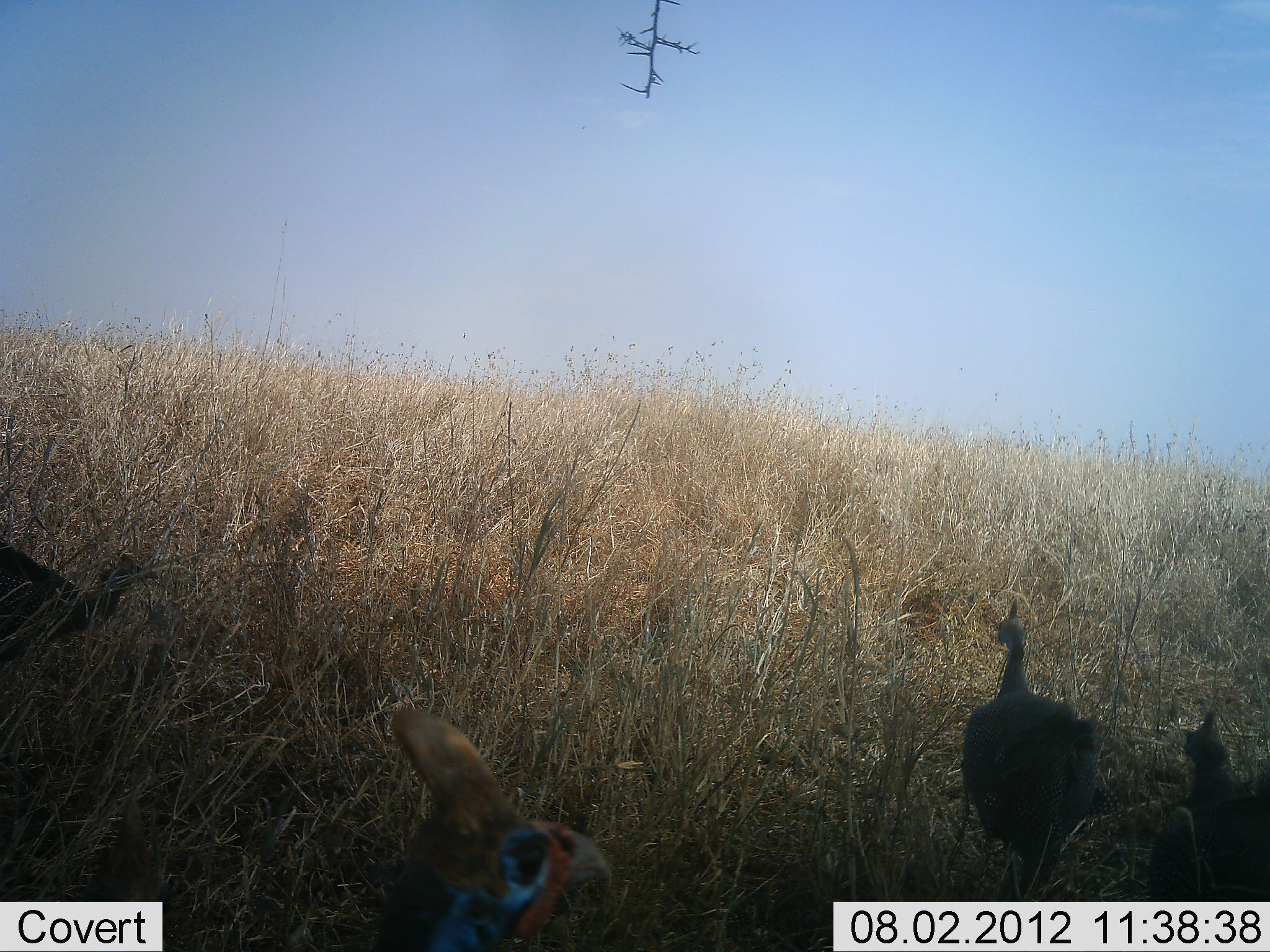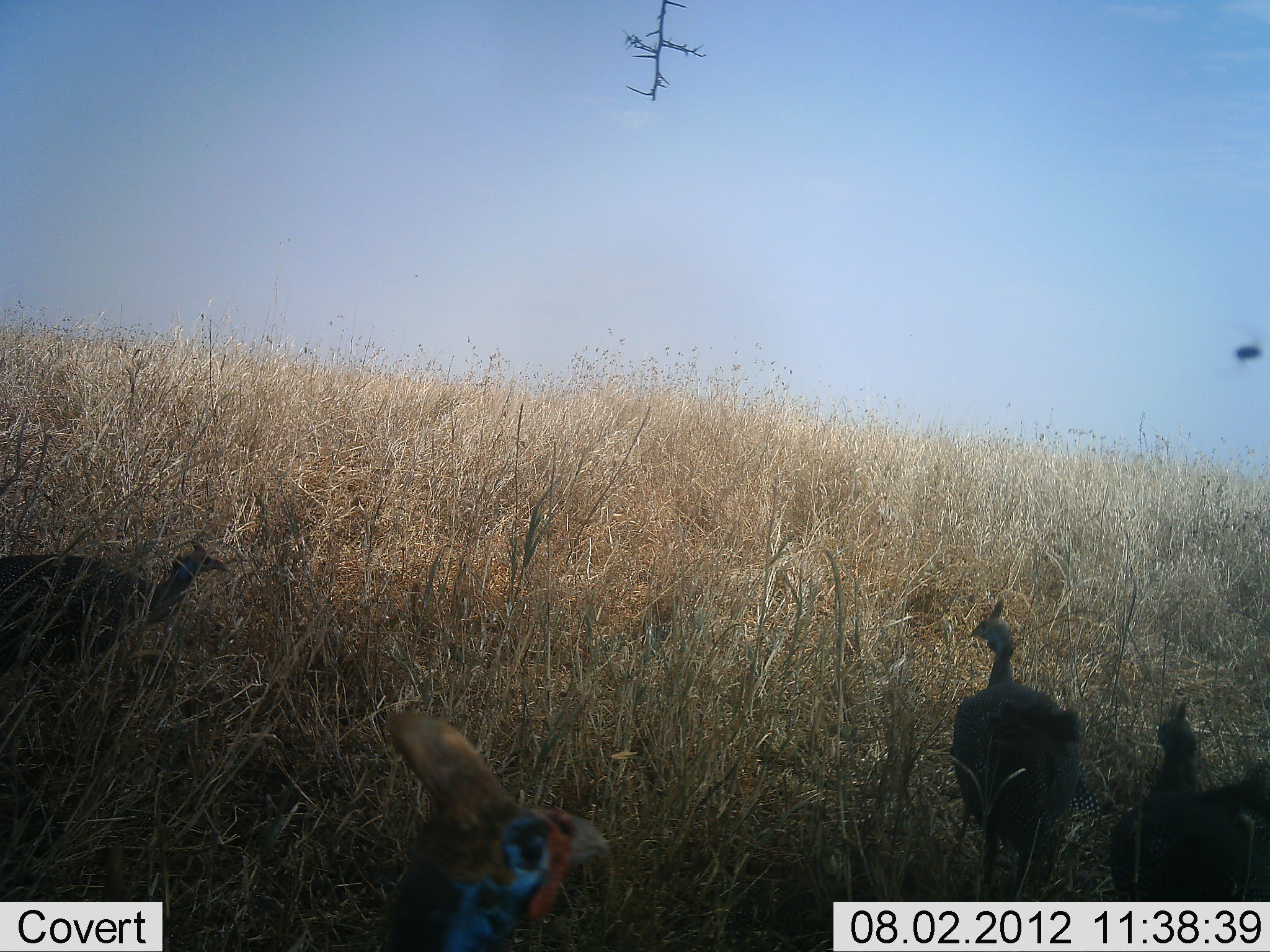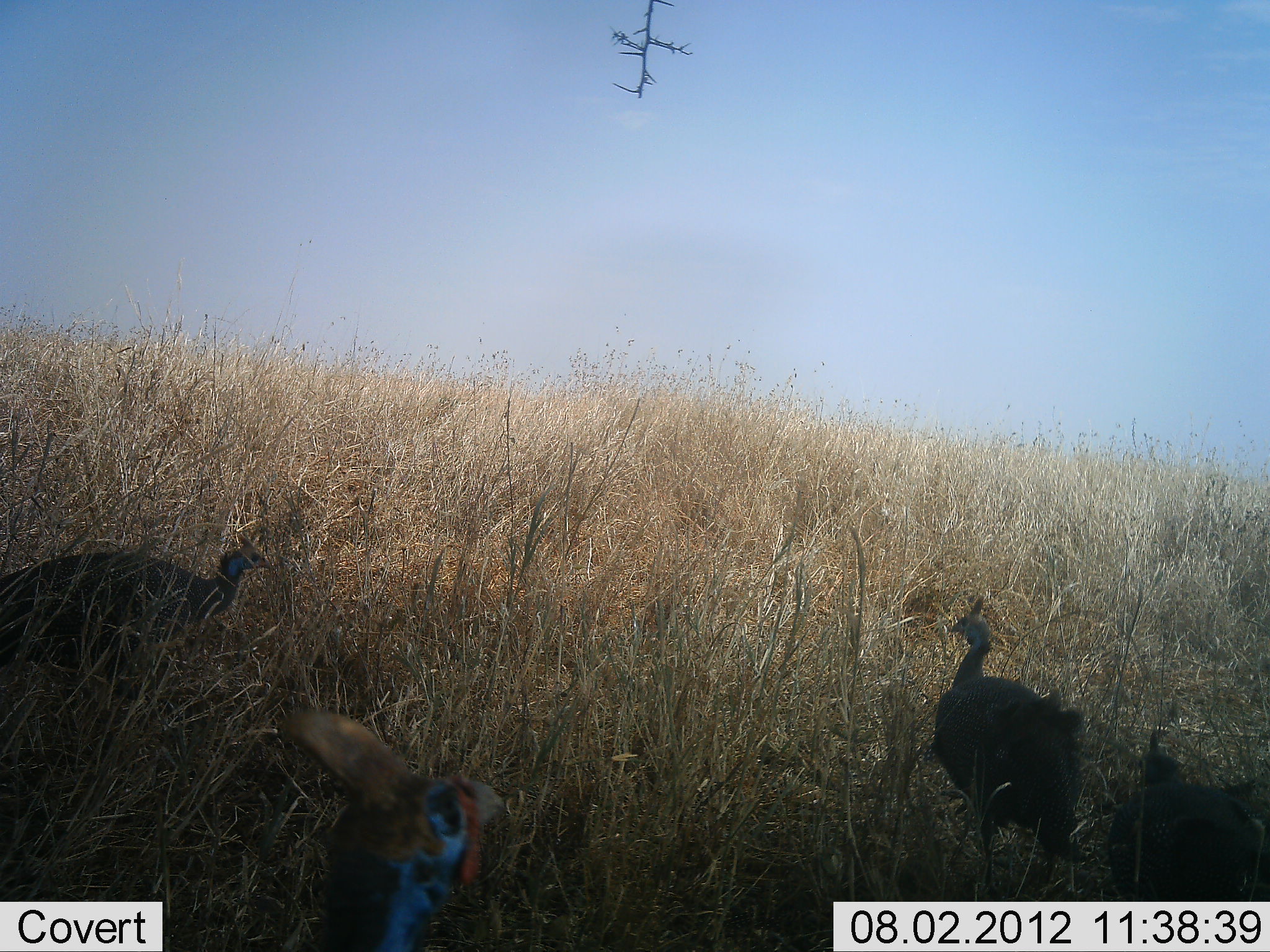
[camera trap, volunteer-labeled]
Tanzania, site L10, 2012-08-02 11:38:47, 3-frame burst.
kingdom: Animalia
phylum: Chordata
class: Aves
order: Galliformes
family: Numididae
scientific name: Numididae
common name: guinea fowl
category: guineafowl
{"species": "guineafowl (guinea fowl) (Numididae)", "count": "4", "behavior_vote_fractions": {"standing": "55%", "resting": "0%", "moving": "55%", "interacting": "0%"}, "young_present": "0%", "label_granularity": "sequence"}